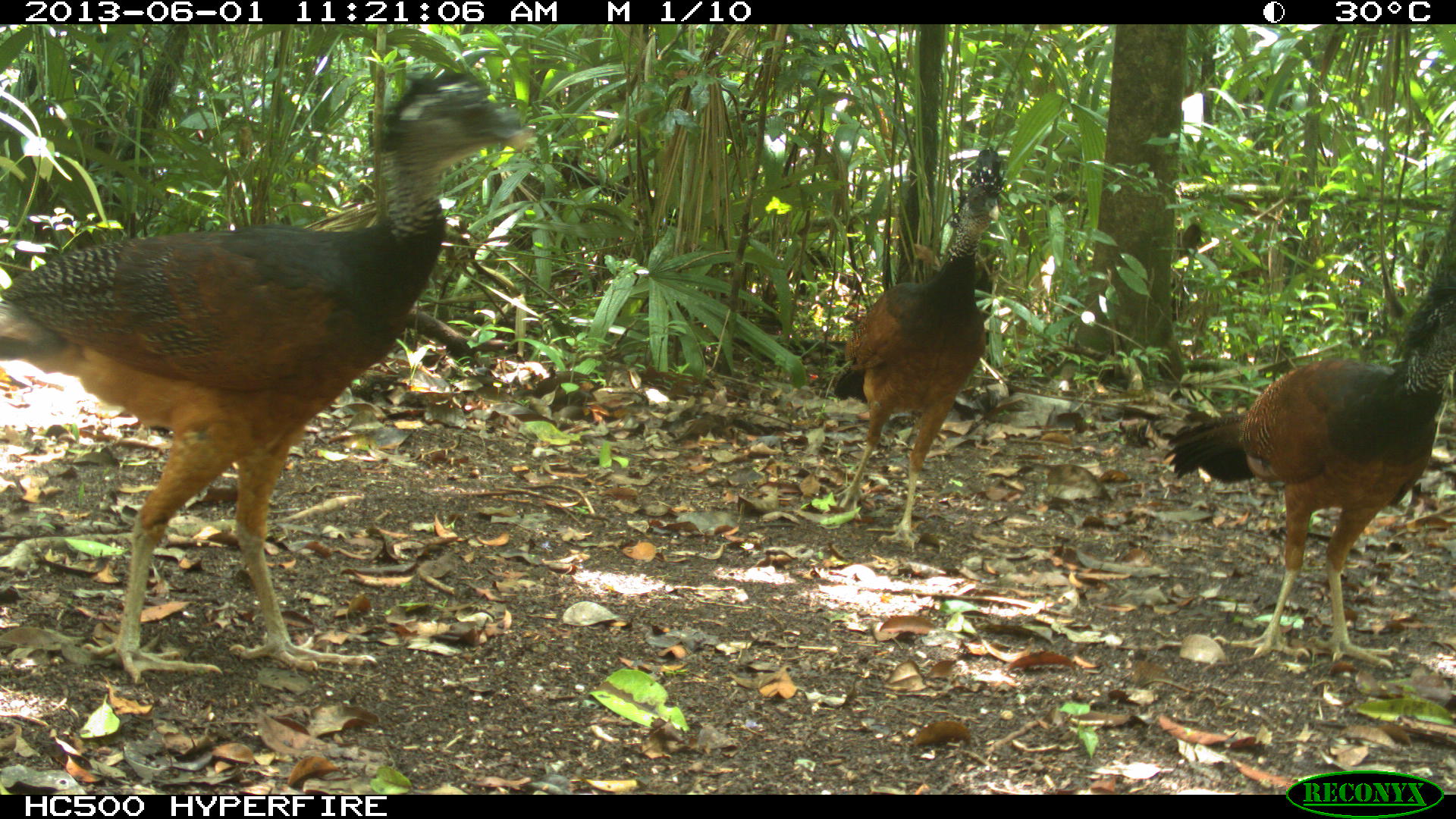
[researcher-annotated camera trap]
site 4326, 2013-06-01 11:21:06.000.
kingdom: Animalia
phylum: Chordata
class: Aves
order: Galliformes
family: Cracidae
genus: Crax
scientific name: Crax rubra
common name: great curassow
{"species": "Crax rubra (great curassow)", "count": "3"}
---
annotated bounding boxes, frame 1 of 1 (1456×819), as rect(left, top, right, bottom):
crax rubra: rect(0, 72, 536, 681); rect(1166, 275, 1456, 662); rect(811, 137, 1014, 554)